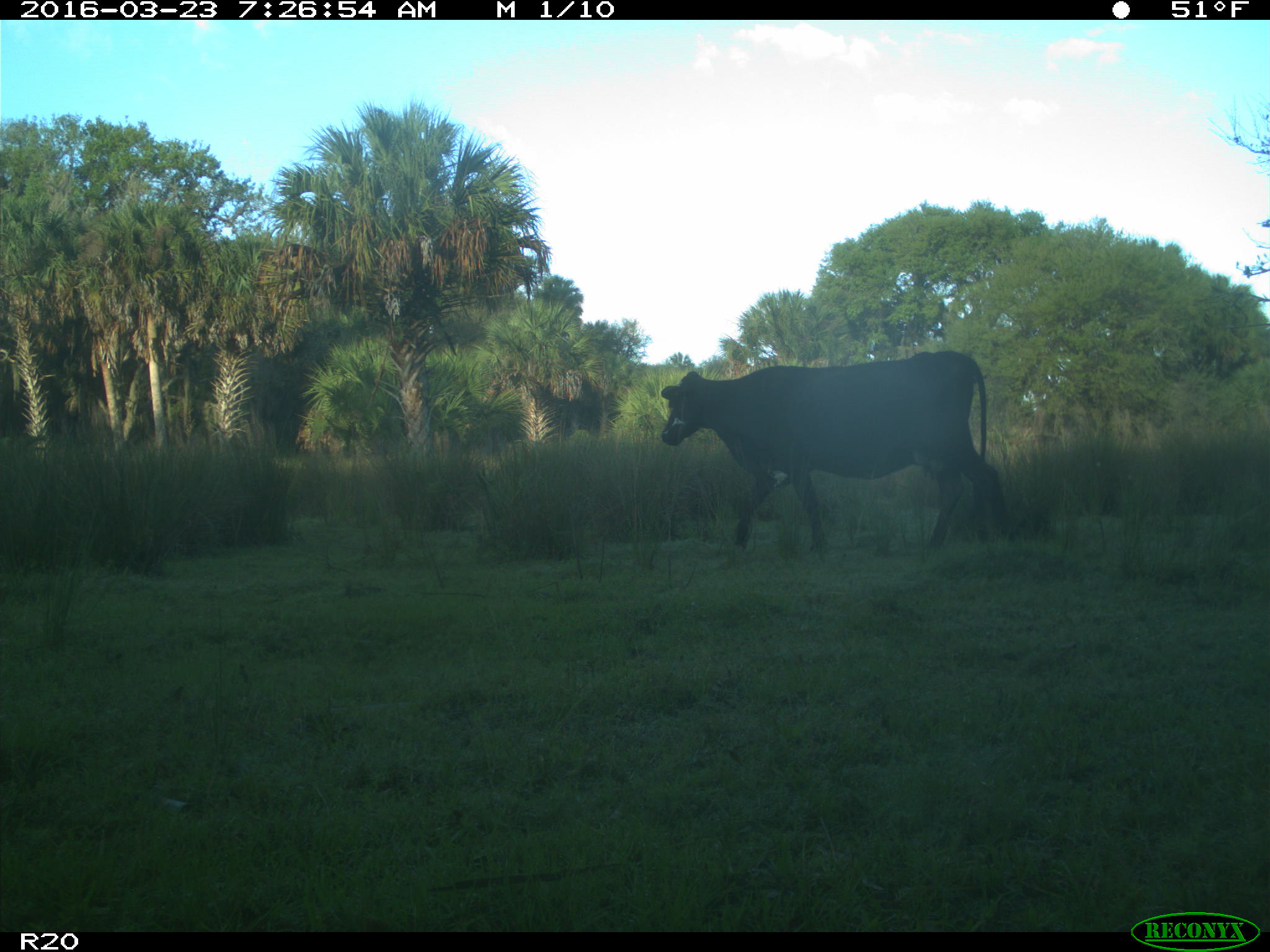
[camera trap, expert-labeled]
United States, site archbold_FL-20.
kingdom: Animalia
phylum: Chordata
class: Mammalia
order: Artiodactyla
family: Bovidae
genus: Bos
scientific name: Bos taurus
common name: domestic cow